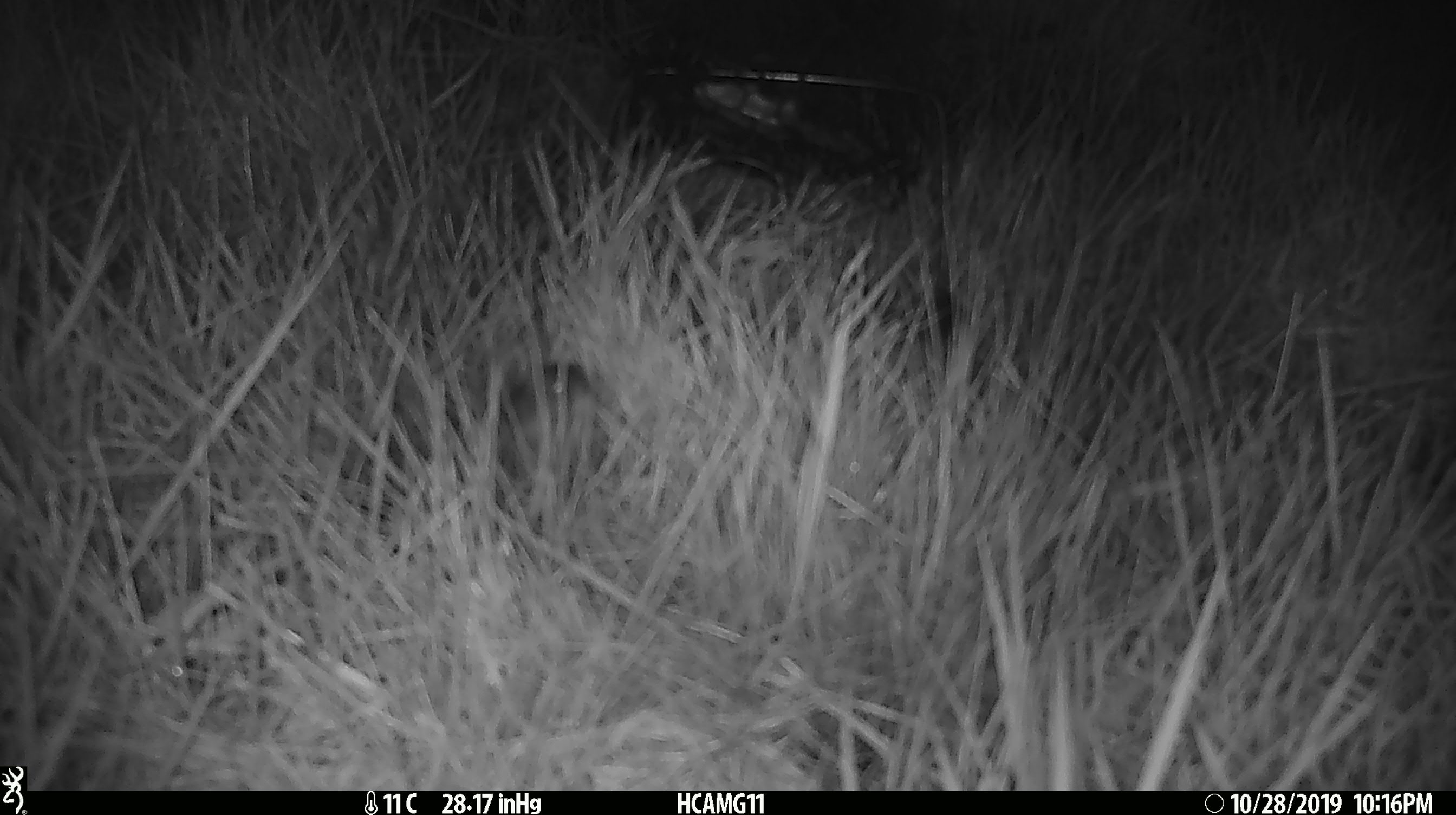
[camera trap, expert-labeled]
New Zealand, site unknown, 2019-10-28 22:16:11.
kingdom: Animalia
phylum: Chordata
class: Mammalia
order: Rodentia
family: Muridae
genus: Mus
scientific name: Mus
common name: mouse